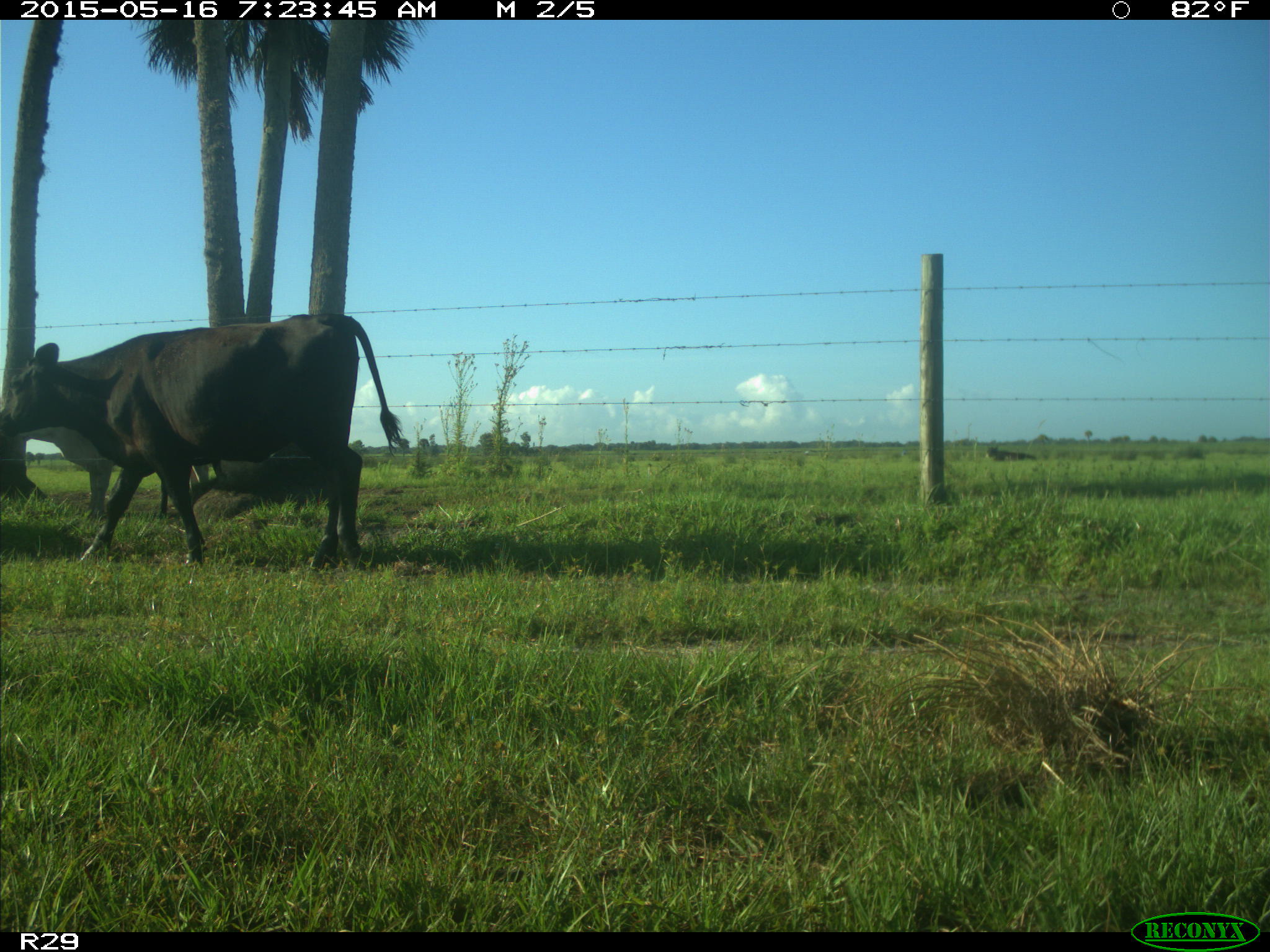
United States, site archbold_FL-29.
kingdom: Animalia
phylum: Chordata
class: Mammalia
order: Artiodactyla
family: Bovidae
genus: Bos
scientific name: Bos taurus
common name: domestic cow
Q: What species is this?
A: Bos taurus (domestic cow).